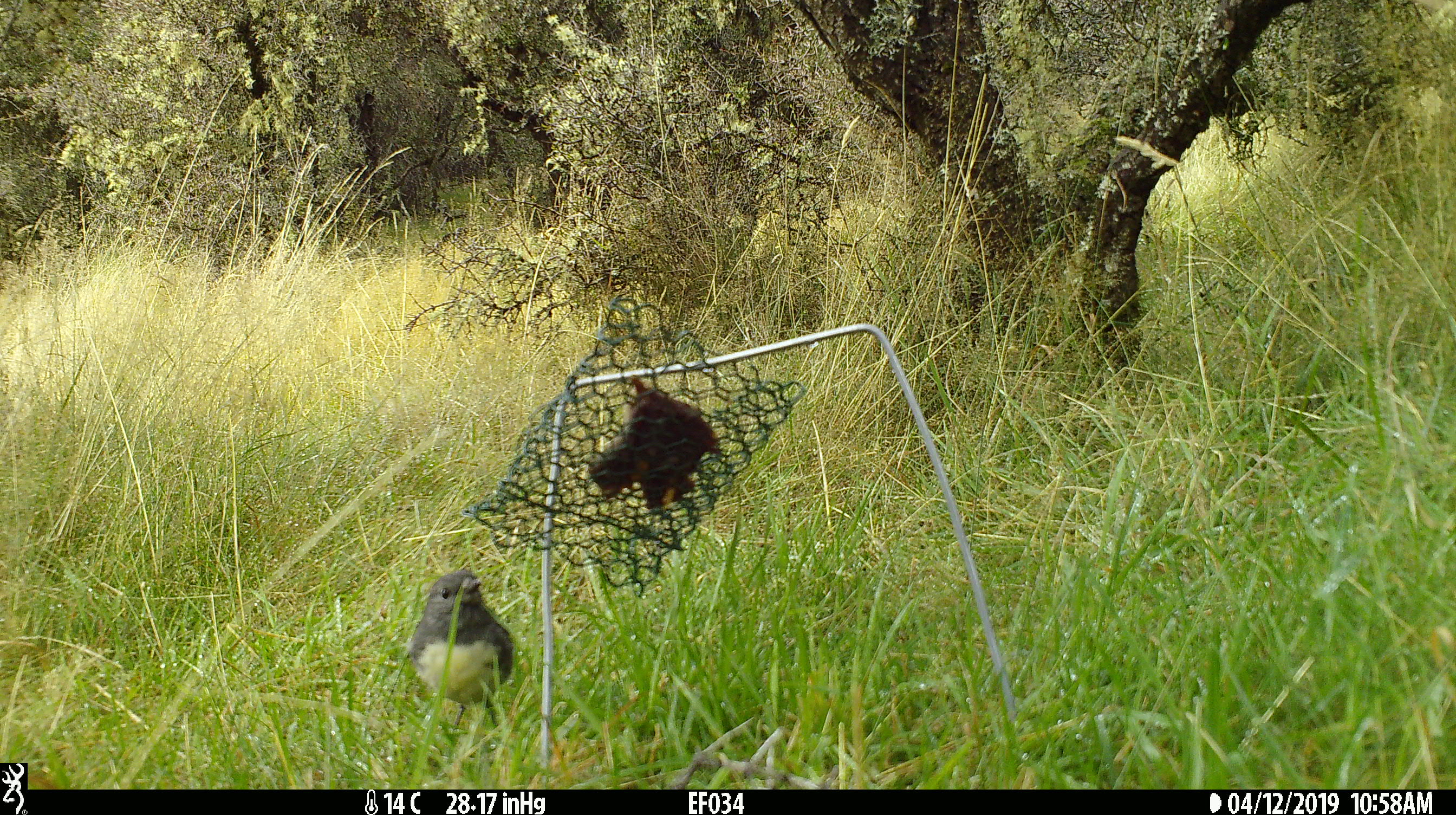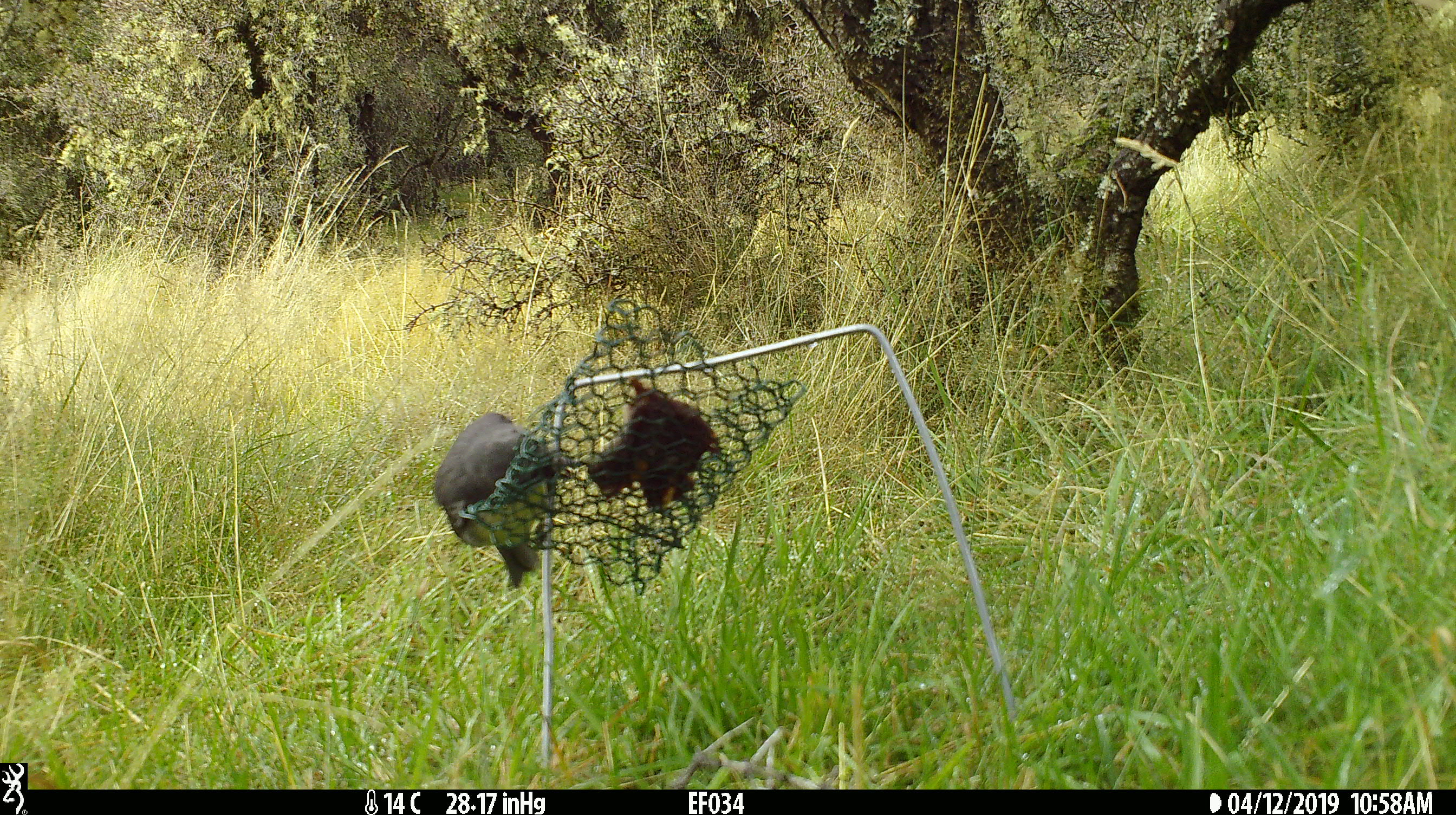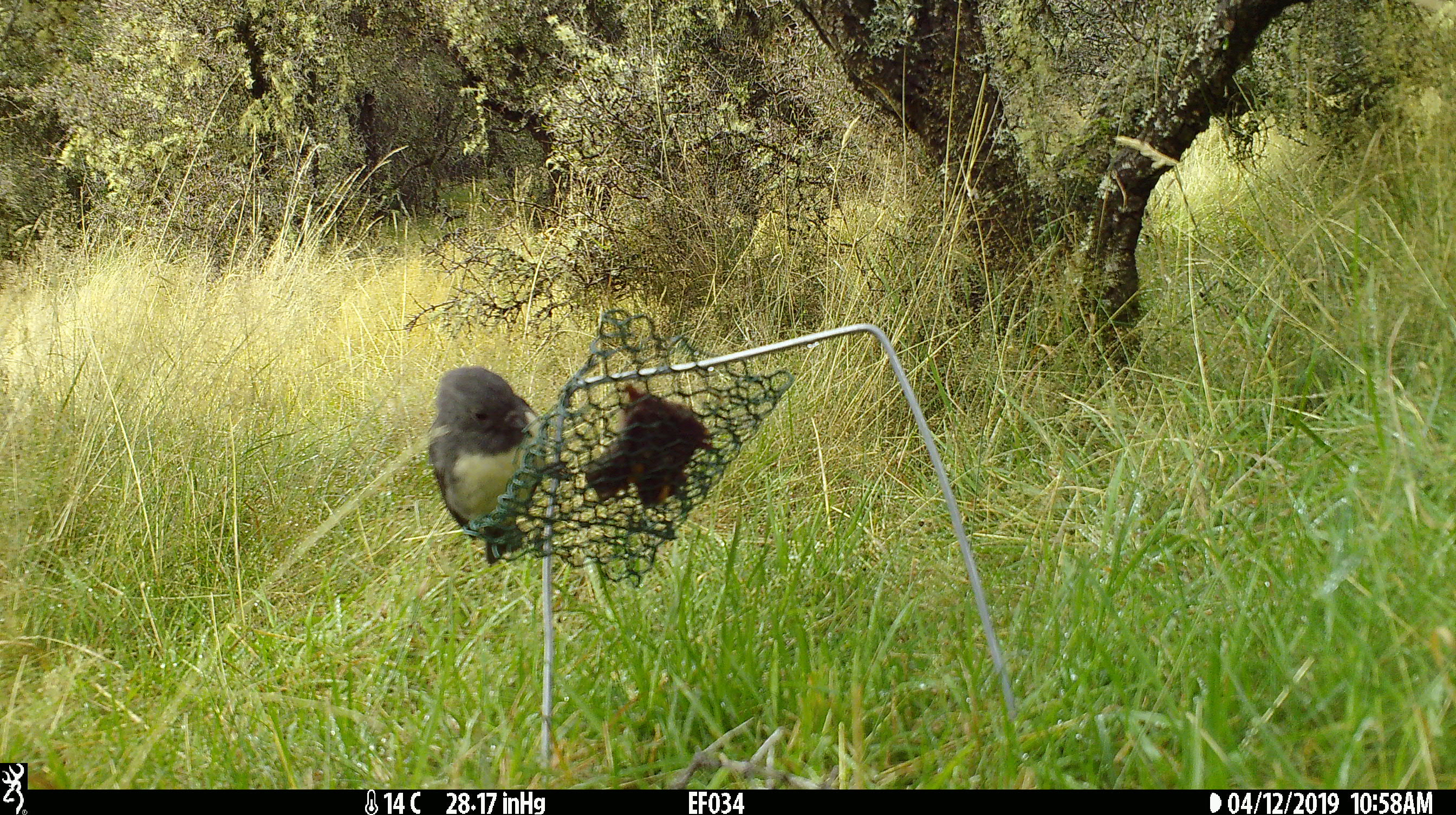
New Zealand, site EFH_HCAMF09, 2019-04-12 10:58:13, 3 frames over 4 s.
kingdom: Animalia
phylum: Chordata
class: Aves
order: Passeriformes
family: Petroicidae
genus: Petroica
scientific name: Petroica australis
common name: new zealand robin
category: robin